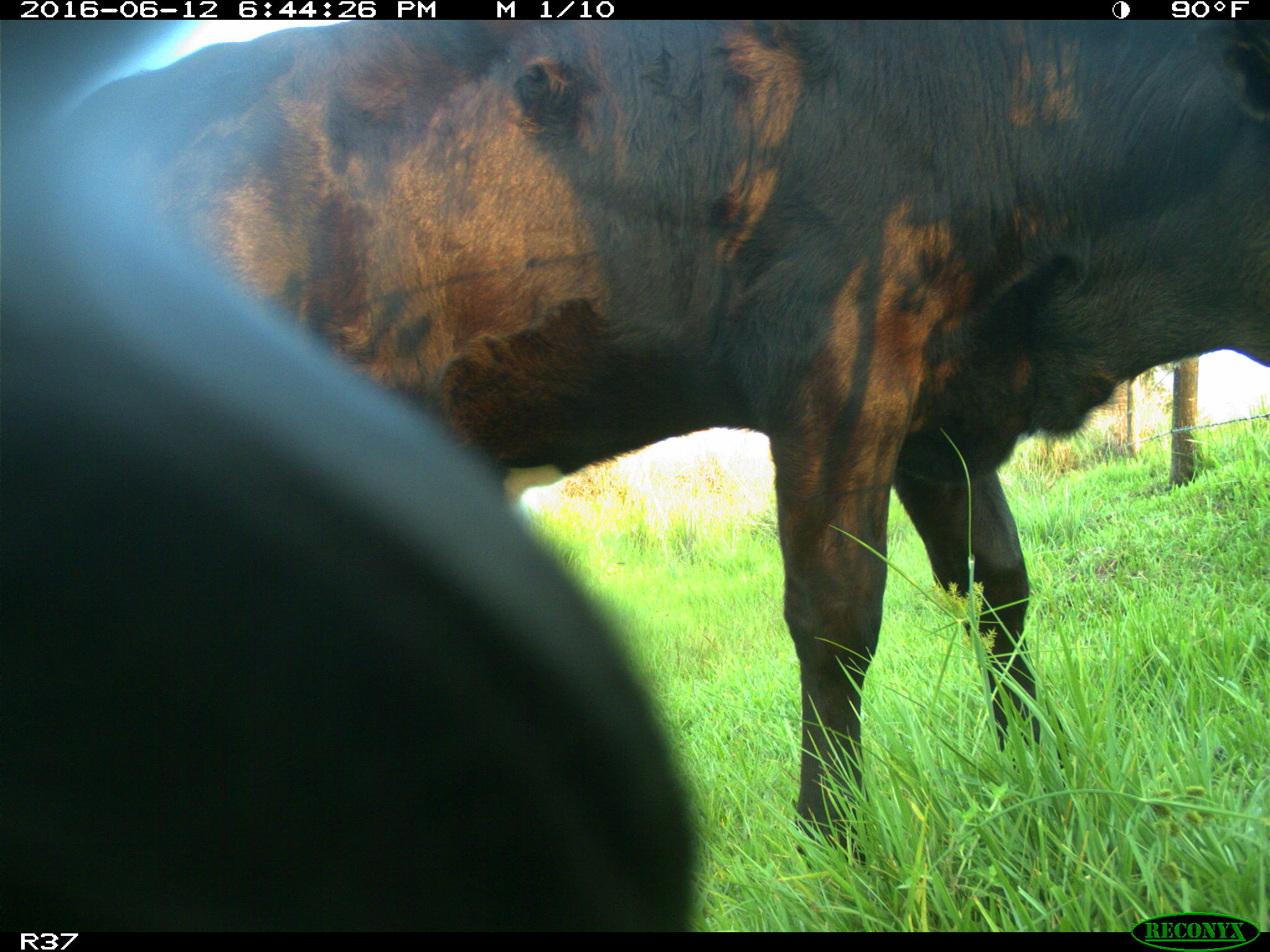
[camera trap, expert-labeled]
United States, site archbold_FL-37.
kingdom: Animalia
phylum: Chordata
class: Mammalia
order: Artiodactyla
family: Bovidae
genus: Bos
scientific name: Bos taurus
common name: domestic cow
Bos taurus (domestic cow).